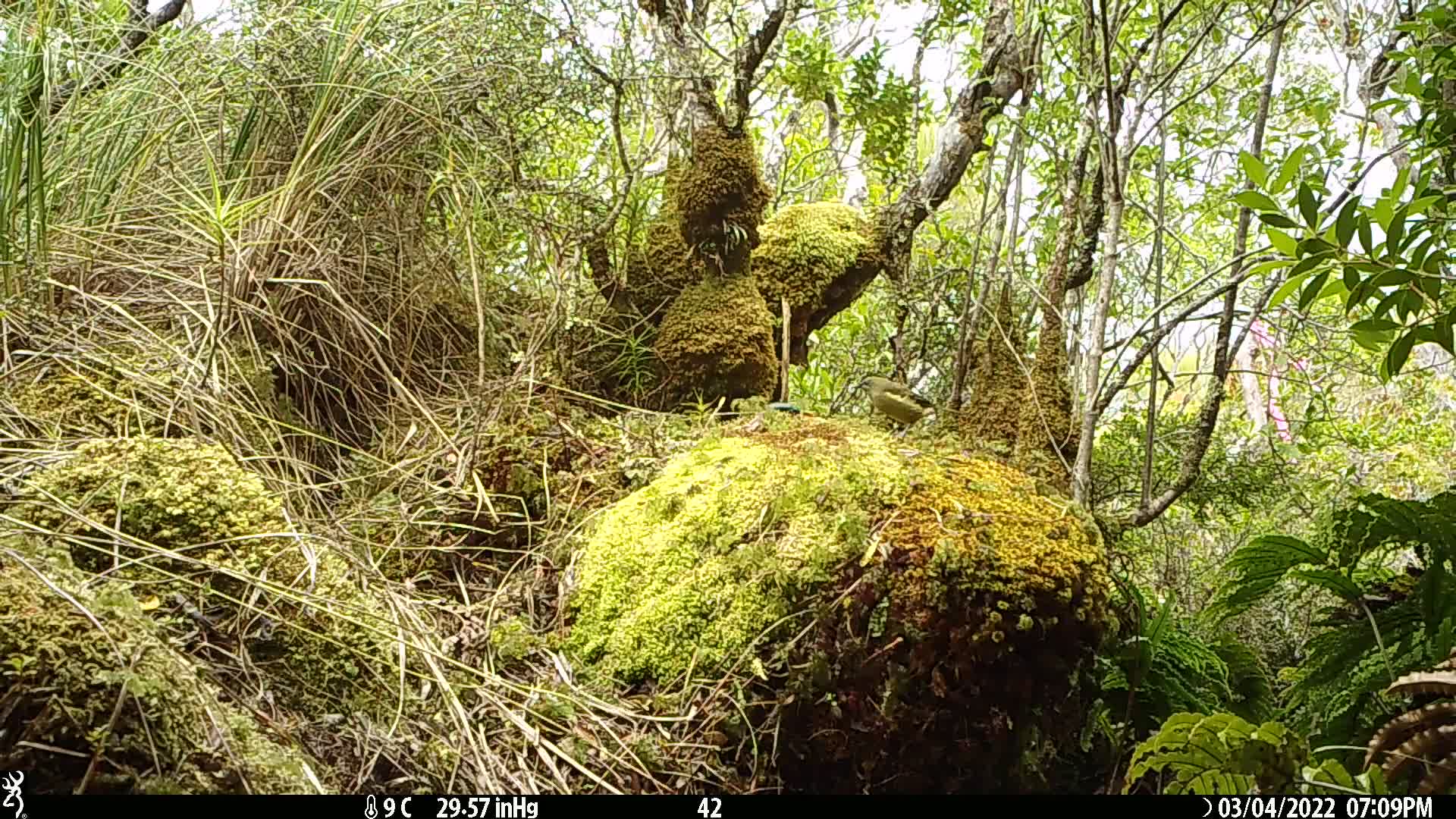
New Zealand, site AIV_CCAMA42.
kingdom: Animalia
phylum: Chordata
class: Aves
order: Passeriformes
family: Meliphagidae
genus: Anthornis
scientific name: Anthornis melanura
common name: new zealand bellbird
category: bellbird